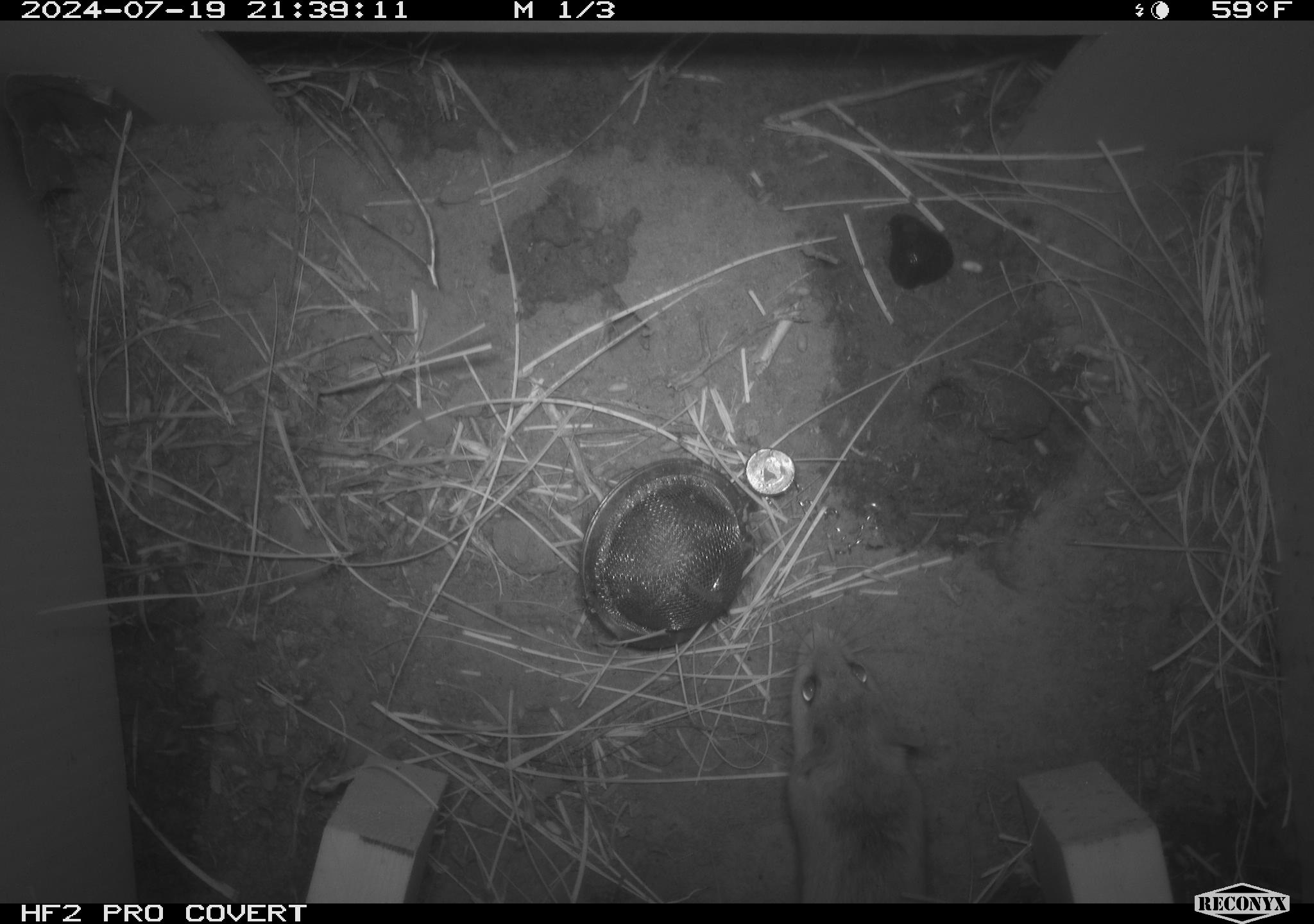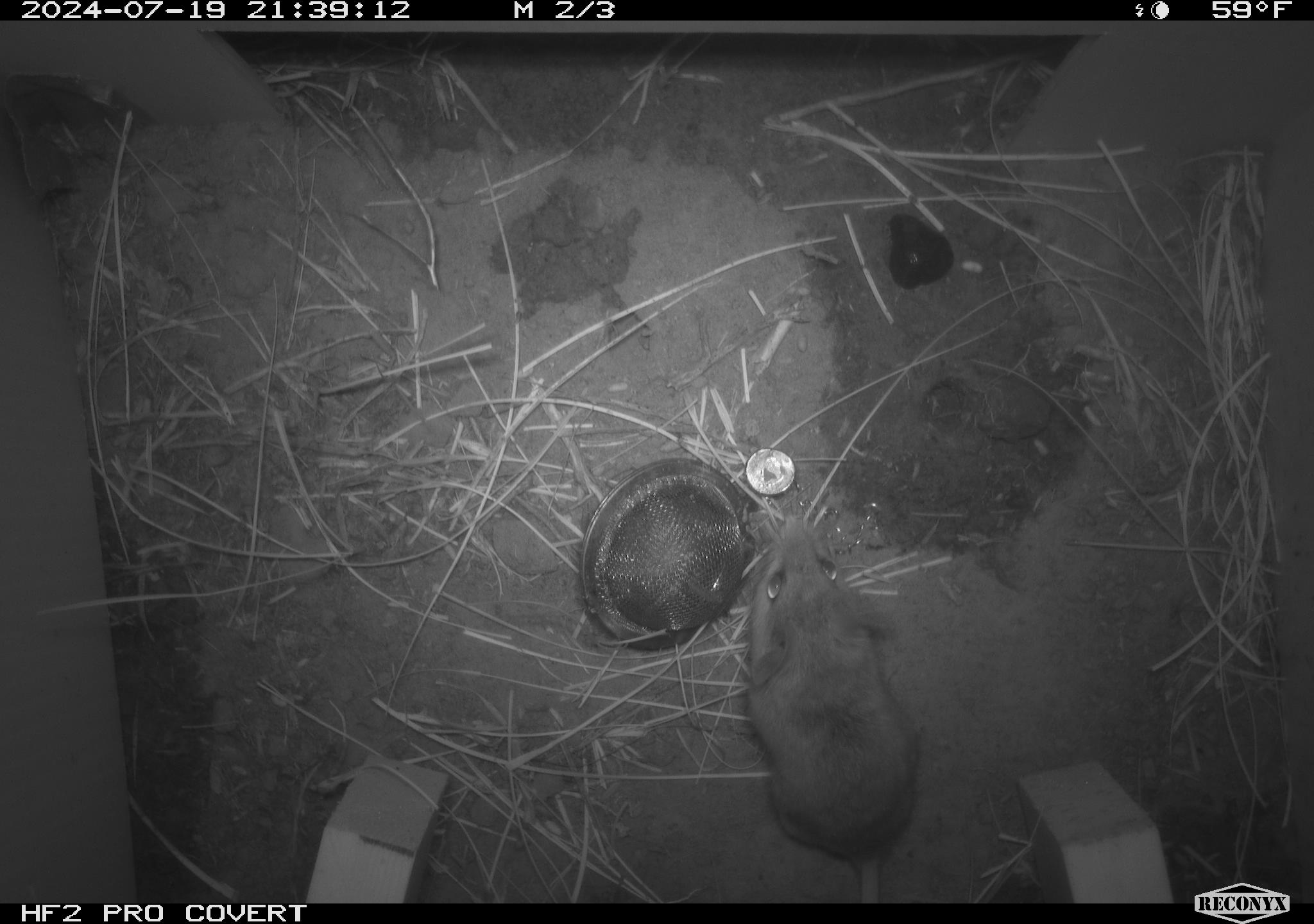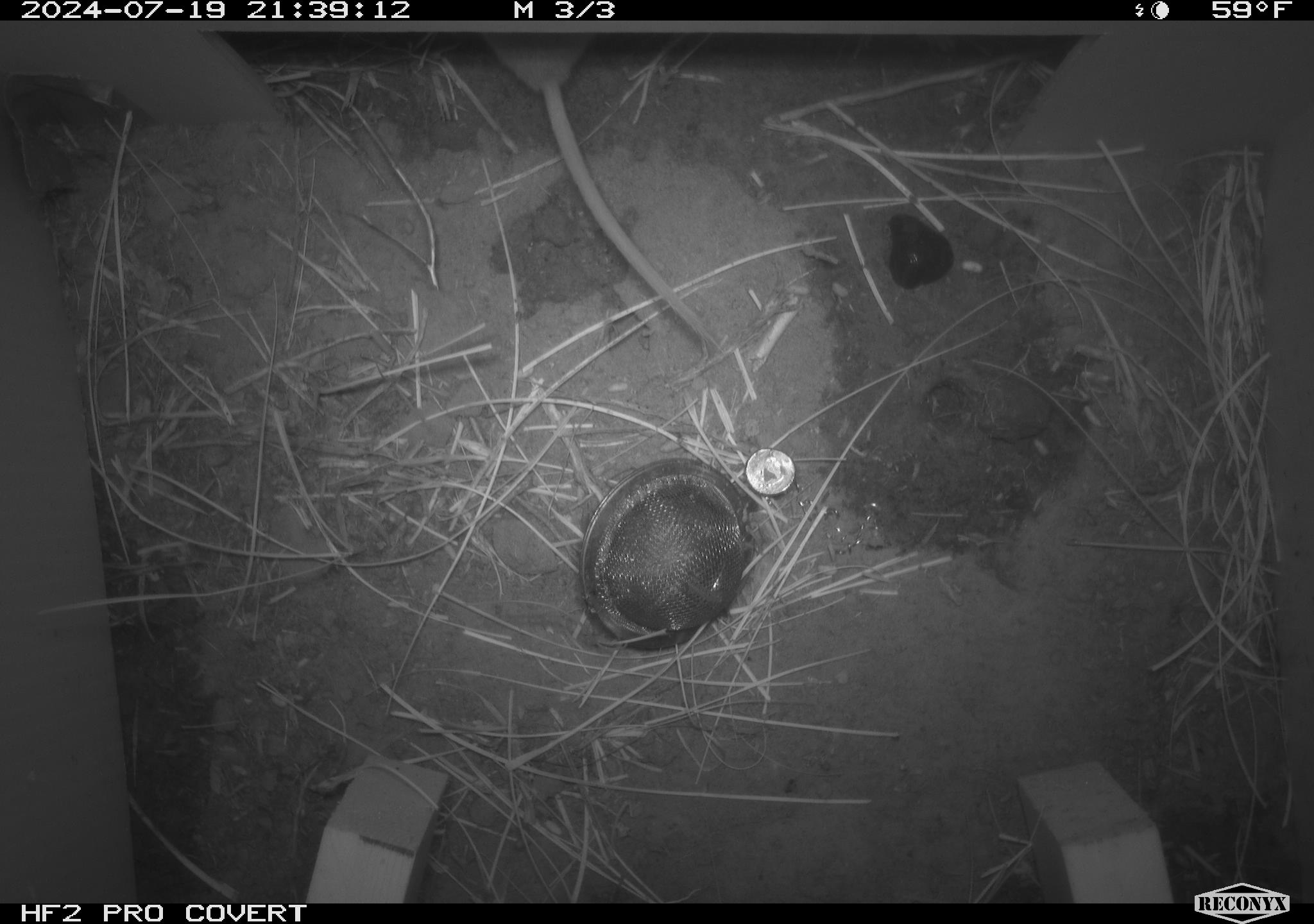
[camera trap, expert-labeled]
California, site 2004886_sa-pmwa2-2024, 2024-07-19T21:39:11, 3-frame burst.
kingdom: Animalia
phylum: Chordata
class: Mammalia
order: Rodentia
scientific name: Rodentia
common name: mouse species